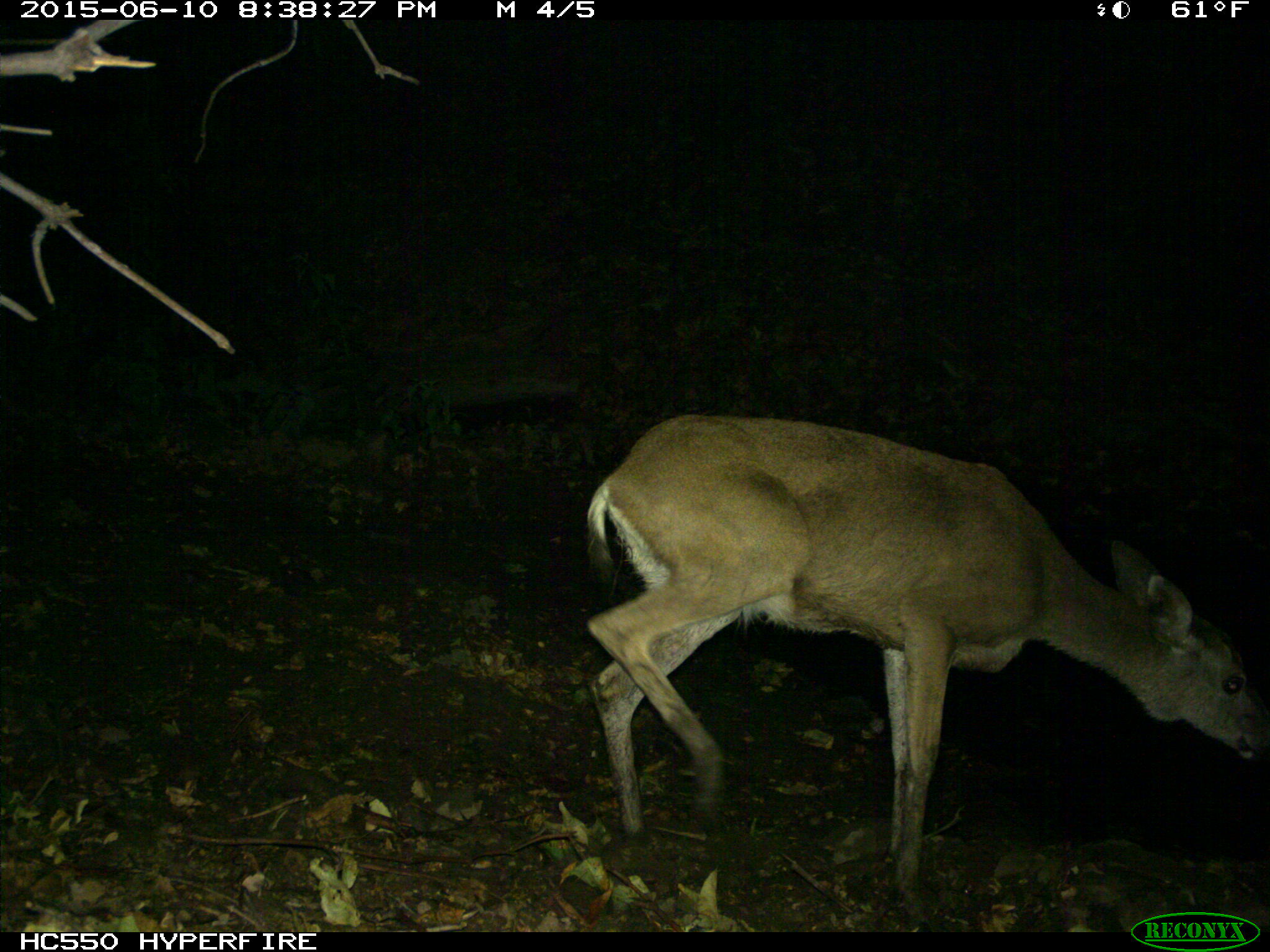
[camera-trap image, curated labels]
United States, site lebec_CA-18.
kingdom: Animalia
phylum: Chordata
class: Mammalia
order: Artiodactyla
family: Cervidae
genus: Odocoileus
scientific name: Odocoileus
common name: deer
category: unidentified deer